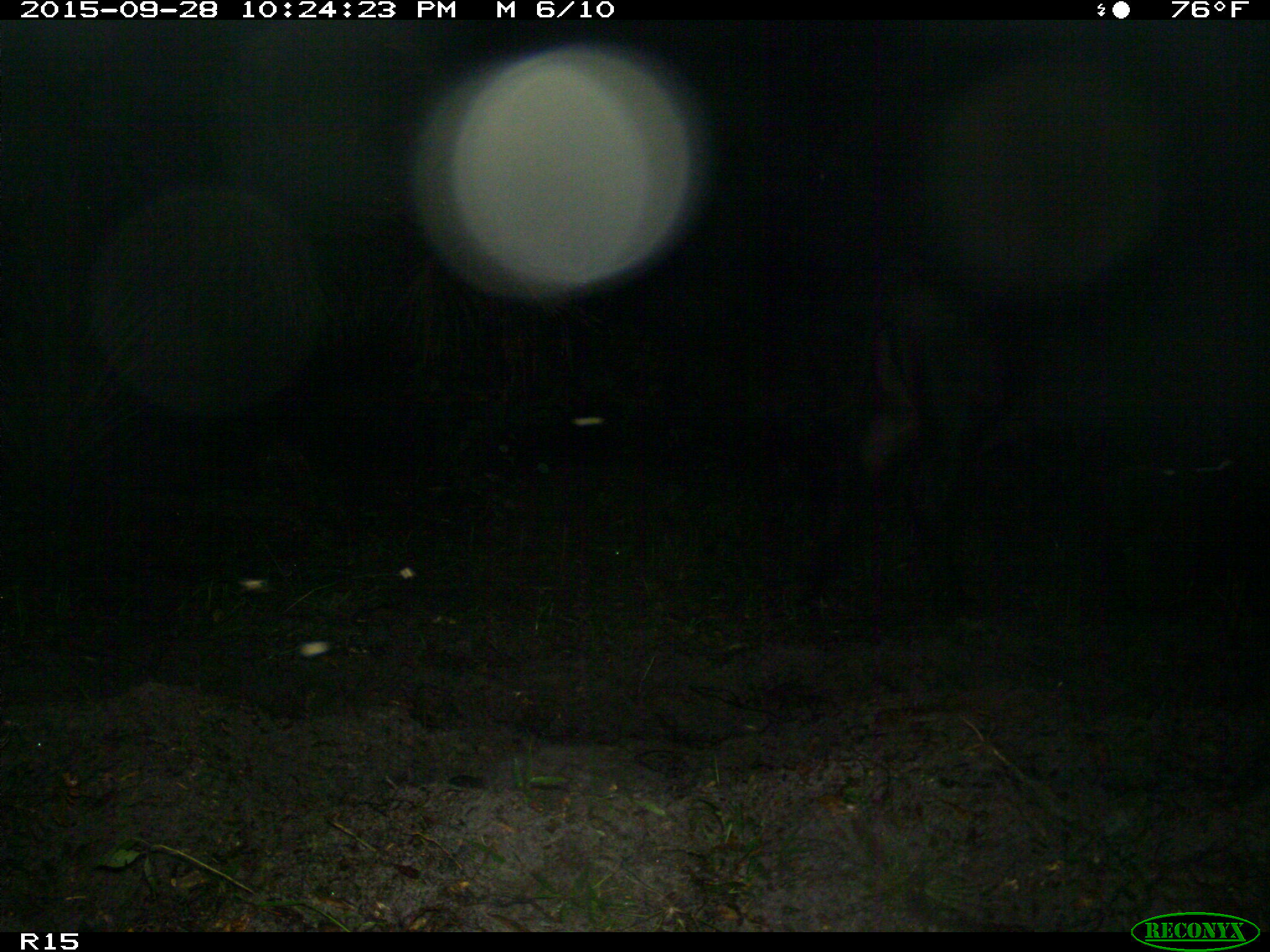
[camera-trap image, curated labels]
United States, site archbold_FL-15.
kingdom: Animalia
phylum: Chordata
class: Mammalia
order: Artiodactyla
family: Bovidae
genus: Bos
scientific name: Bos taurus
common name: domestic cow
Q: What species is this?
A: Bos taurus (domestic cow).